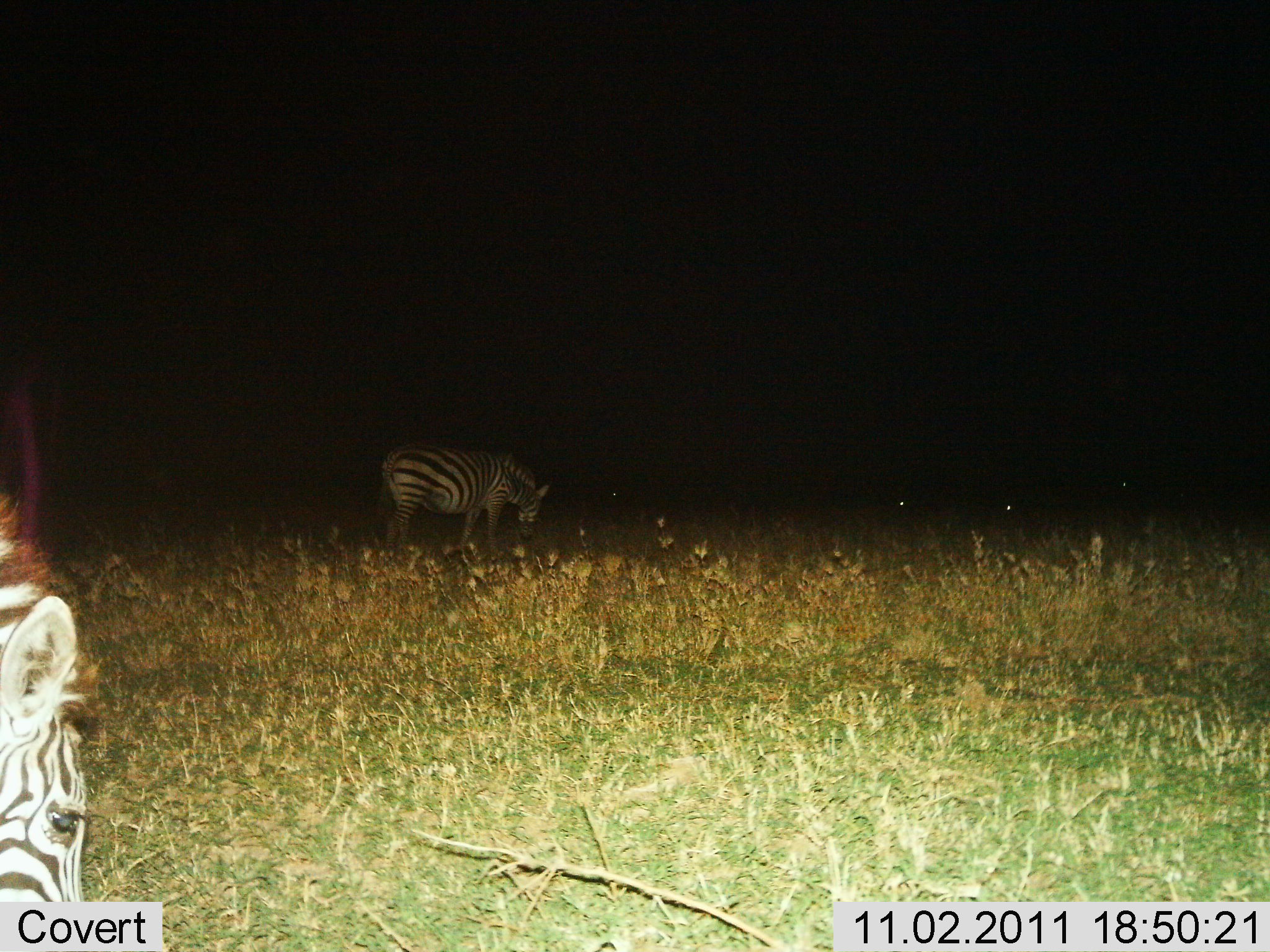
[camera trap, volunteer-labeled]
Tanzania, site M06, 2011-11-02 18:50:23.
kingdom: Animalia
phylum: Chordata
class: Mammalia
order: Perissodactyla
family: Equidae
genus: Equus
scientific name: Equus quagga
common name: plains zebra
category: zebra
Zebra (plains zebra) (Equus quagga), count 2. Behavior (volunteer vote fractions): standing 50%, resting 0%, moving 8%, interacting 0%. Young present (vote fraction): 0%. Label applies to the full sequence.